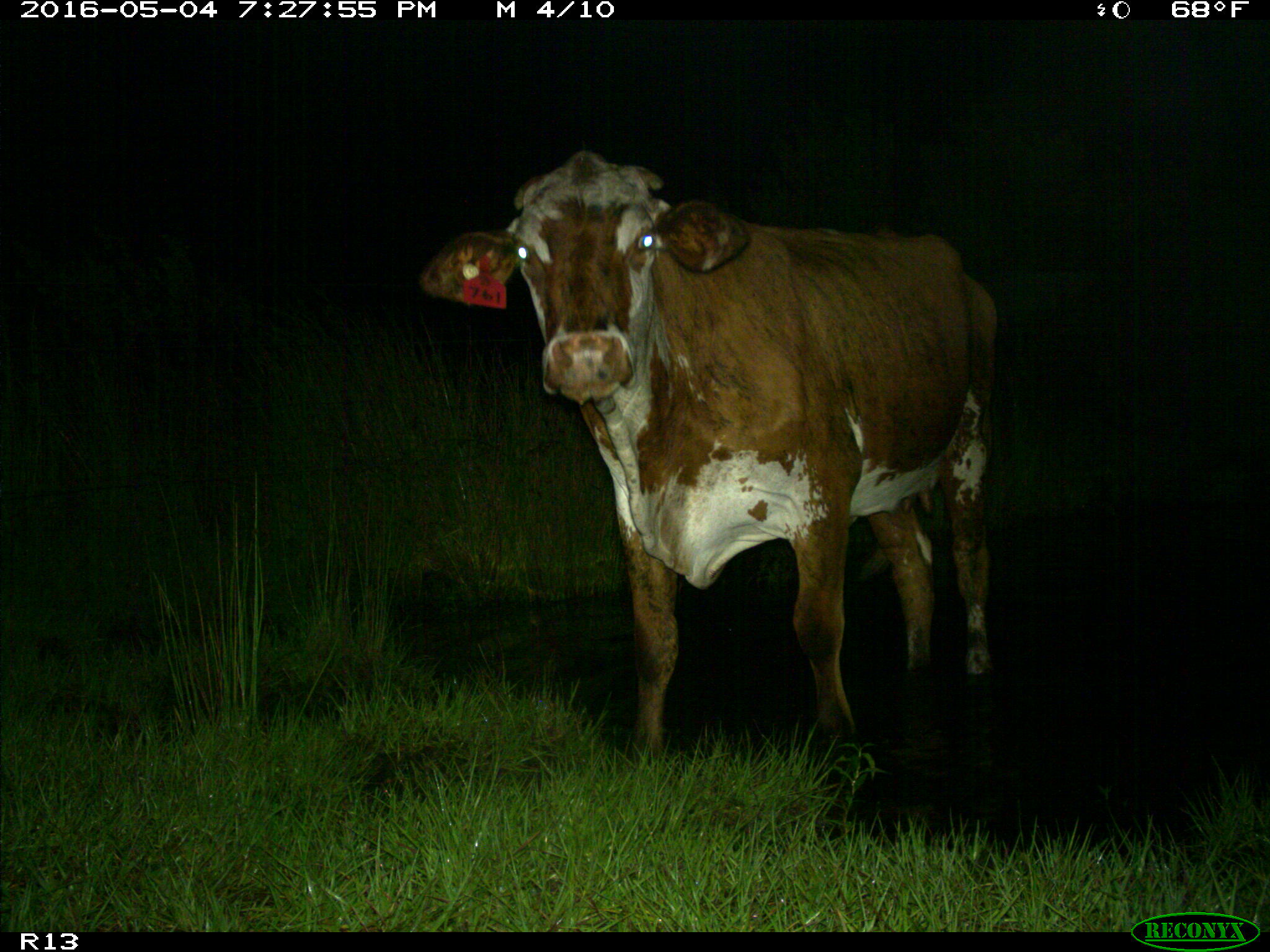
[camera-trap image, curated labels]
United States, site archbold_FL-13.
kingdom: Animalia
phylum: Chordata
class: Mammalia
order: Artiodactyla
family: Bovidae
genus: Bos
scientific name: Bos taurus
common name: domestic cow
Bos taurus (domestic cow).